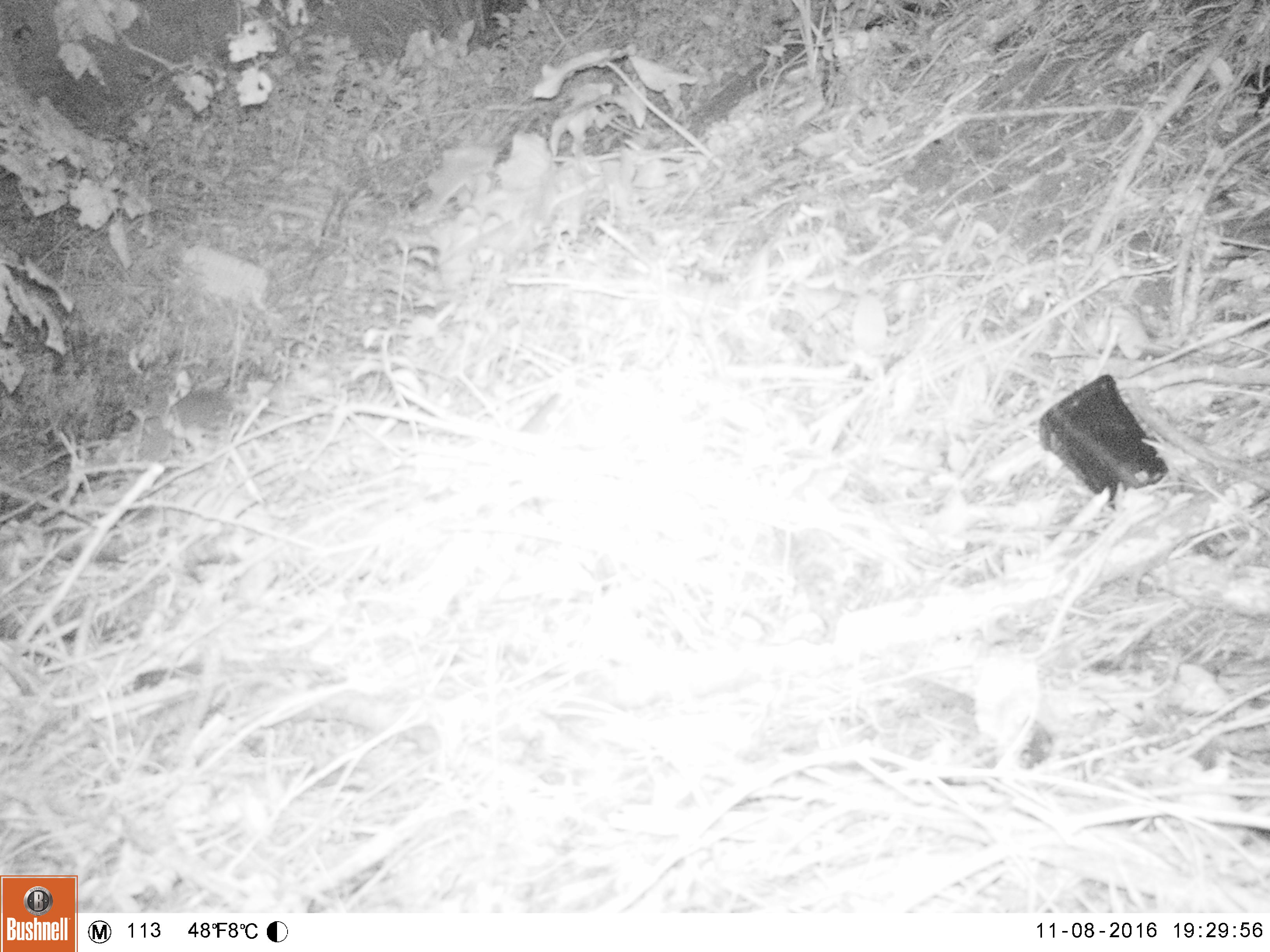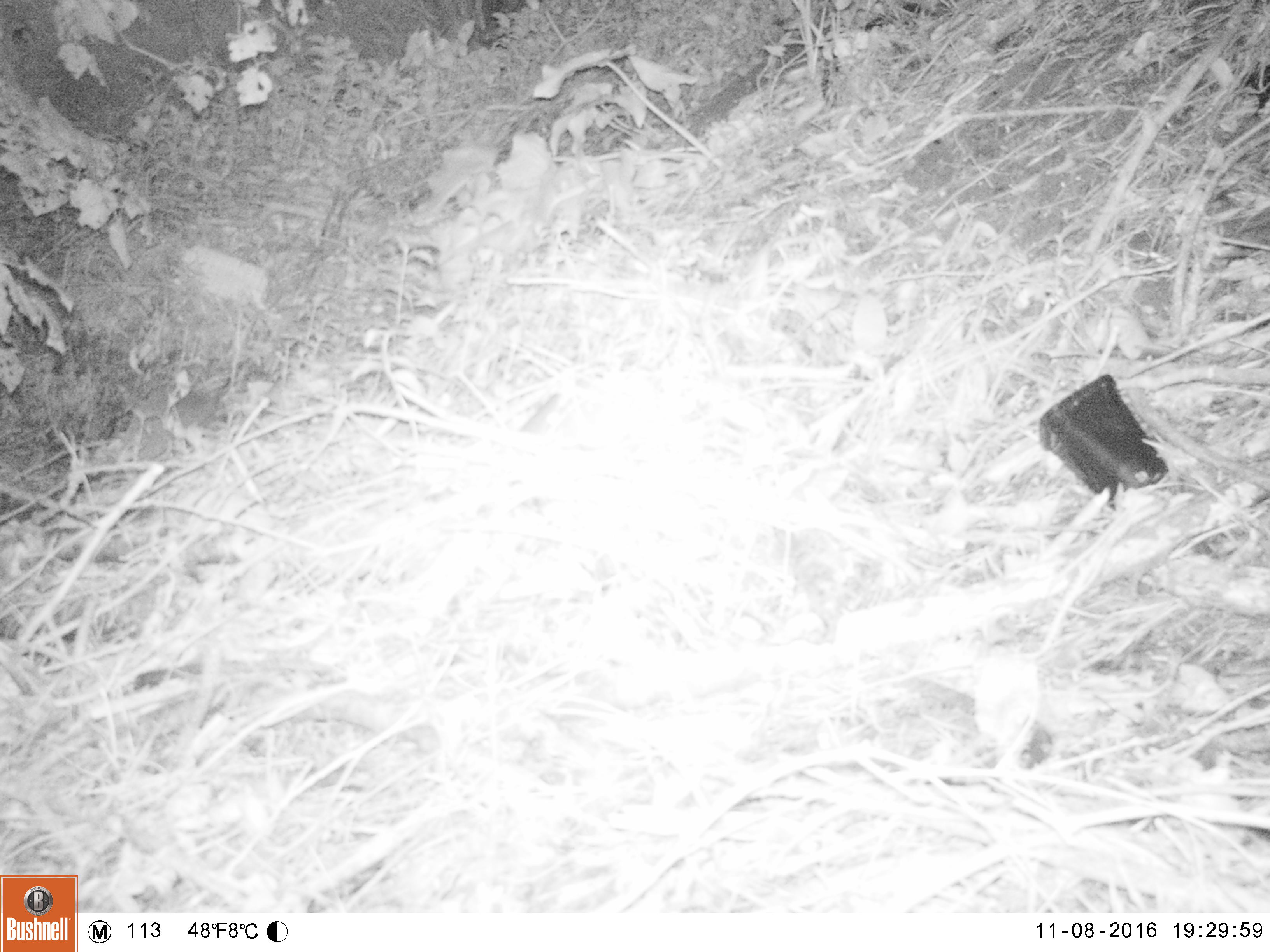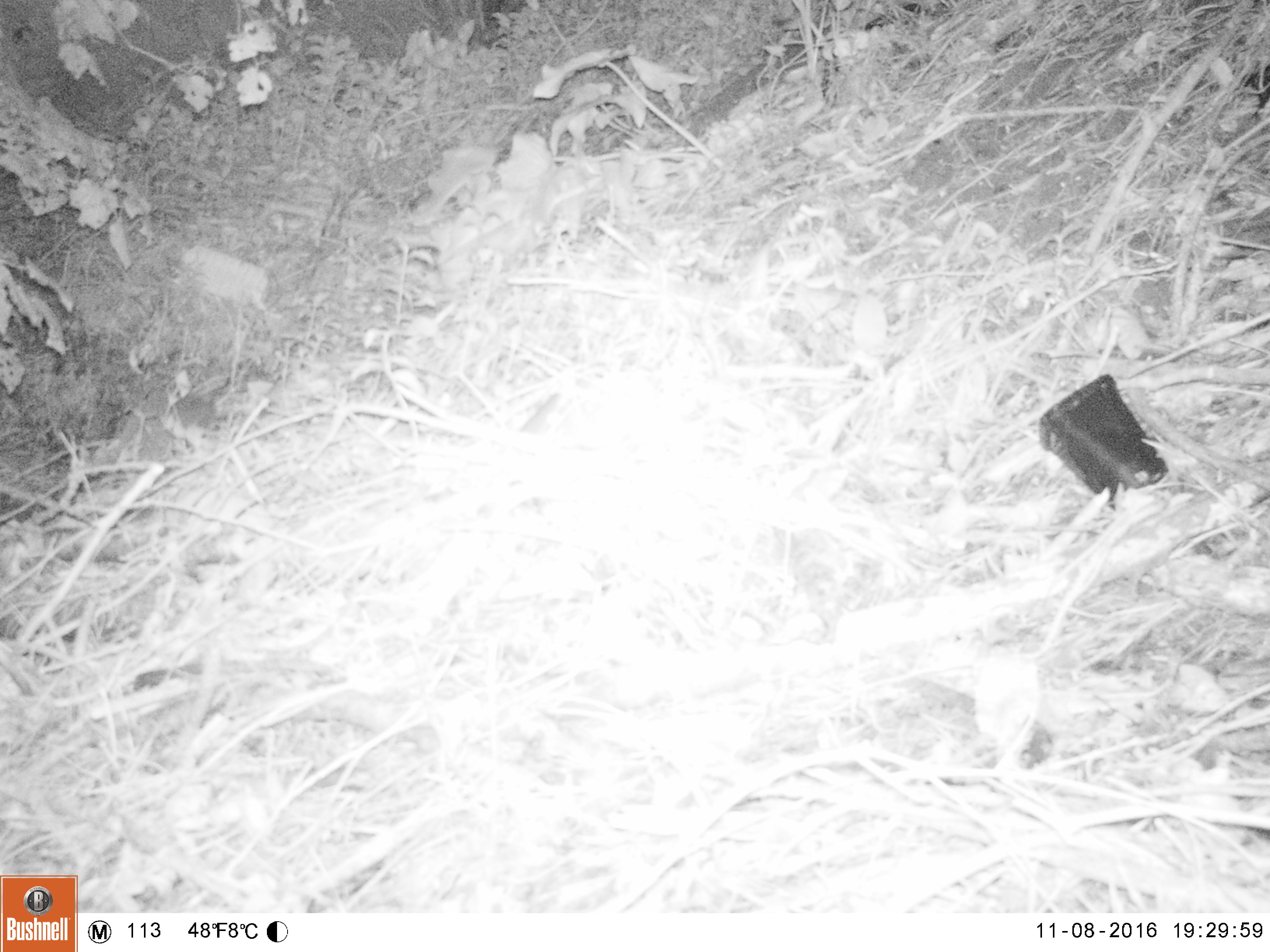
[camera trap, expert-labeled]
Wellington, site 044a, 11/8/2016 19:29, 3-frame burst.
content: unidentified animal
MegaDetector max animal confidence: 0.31